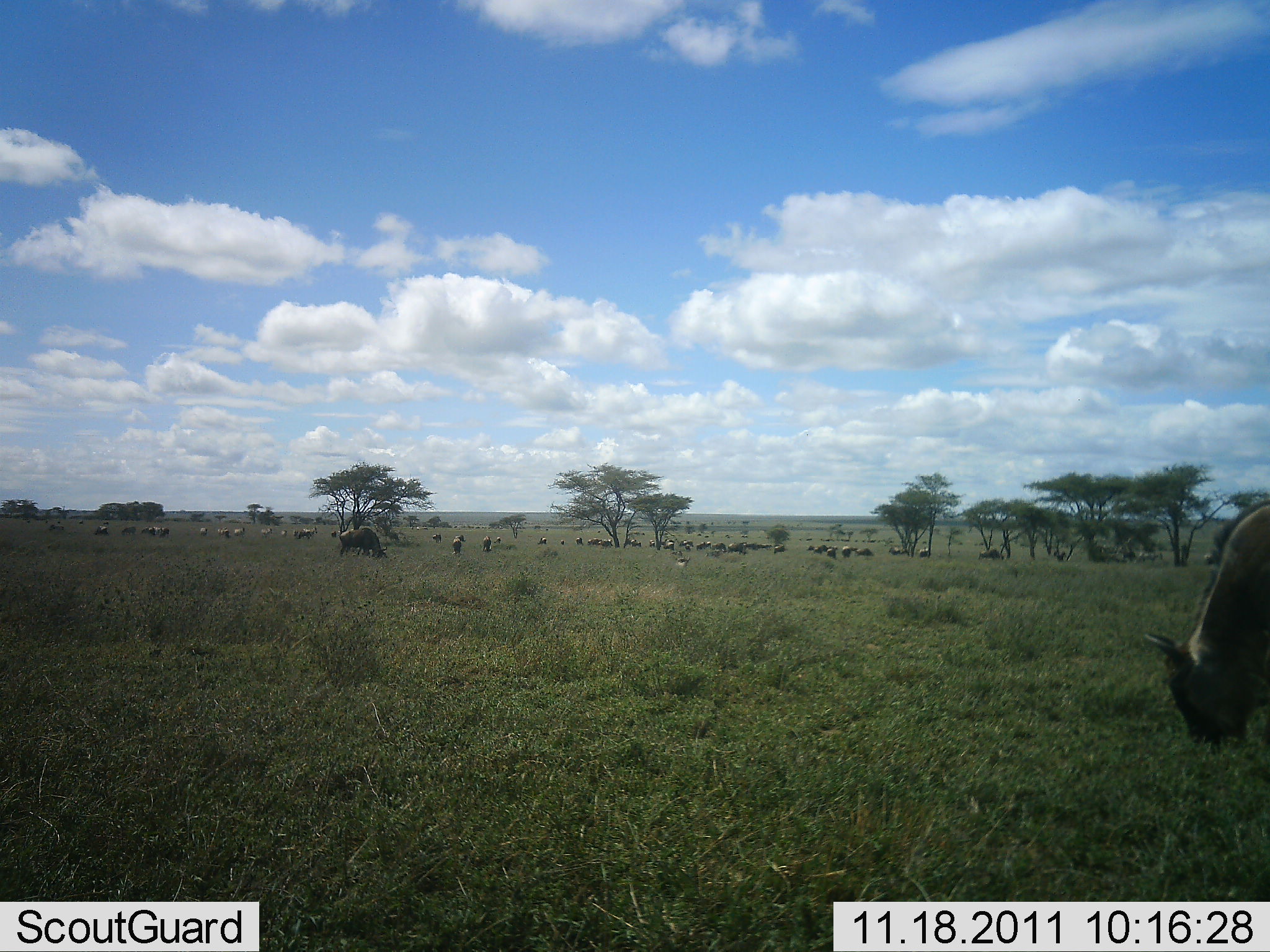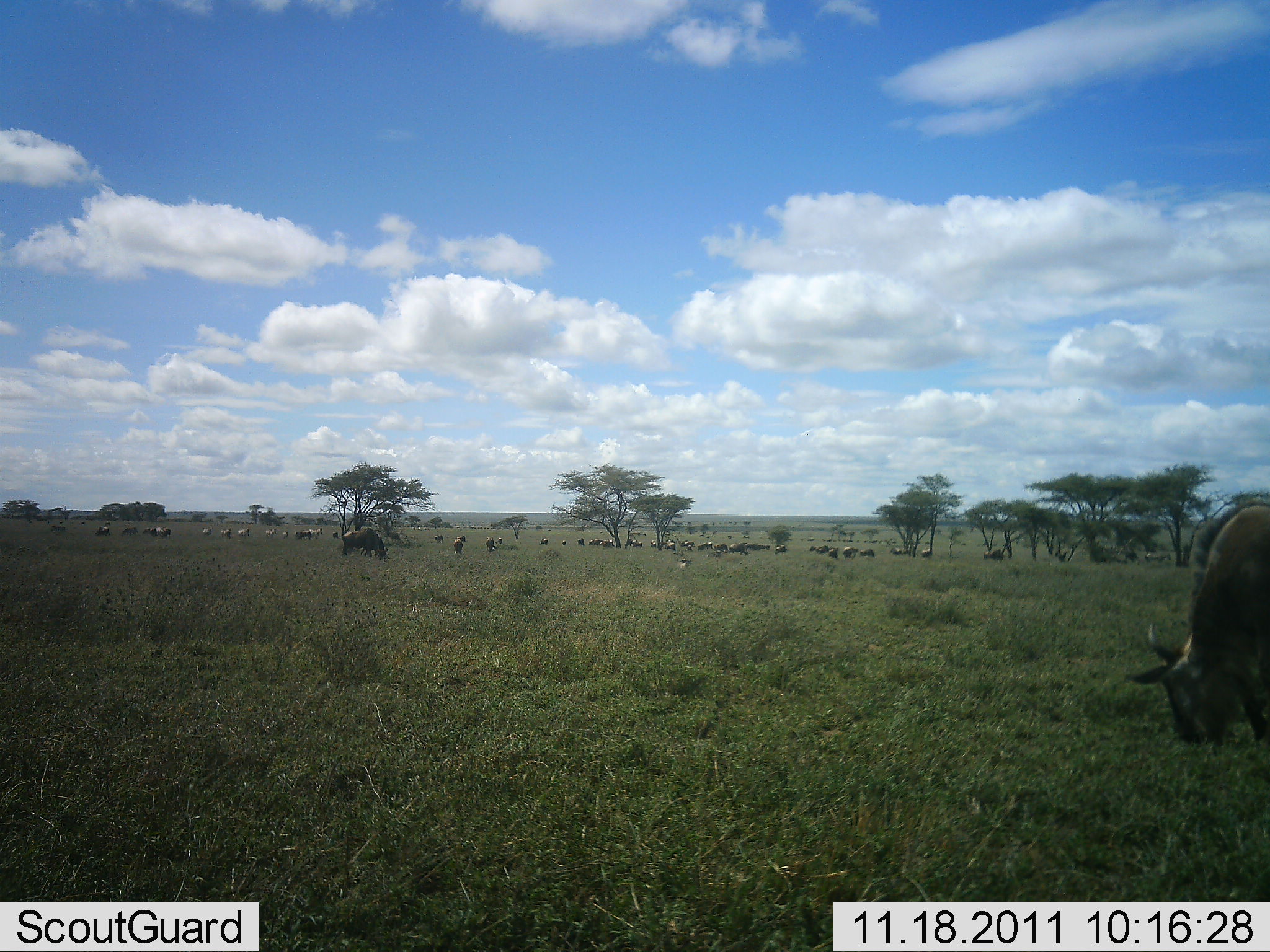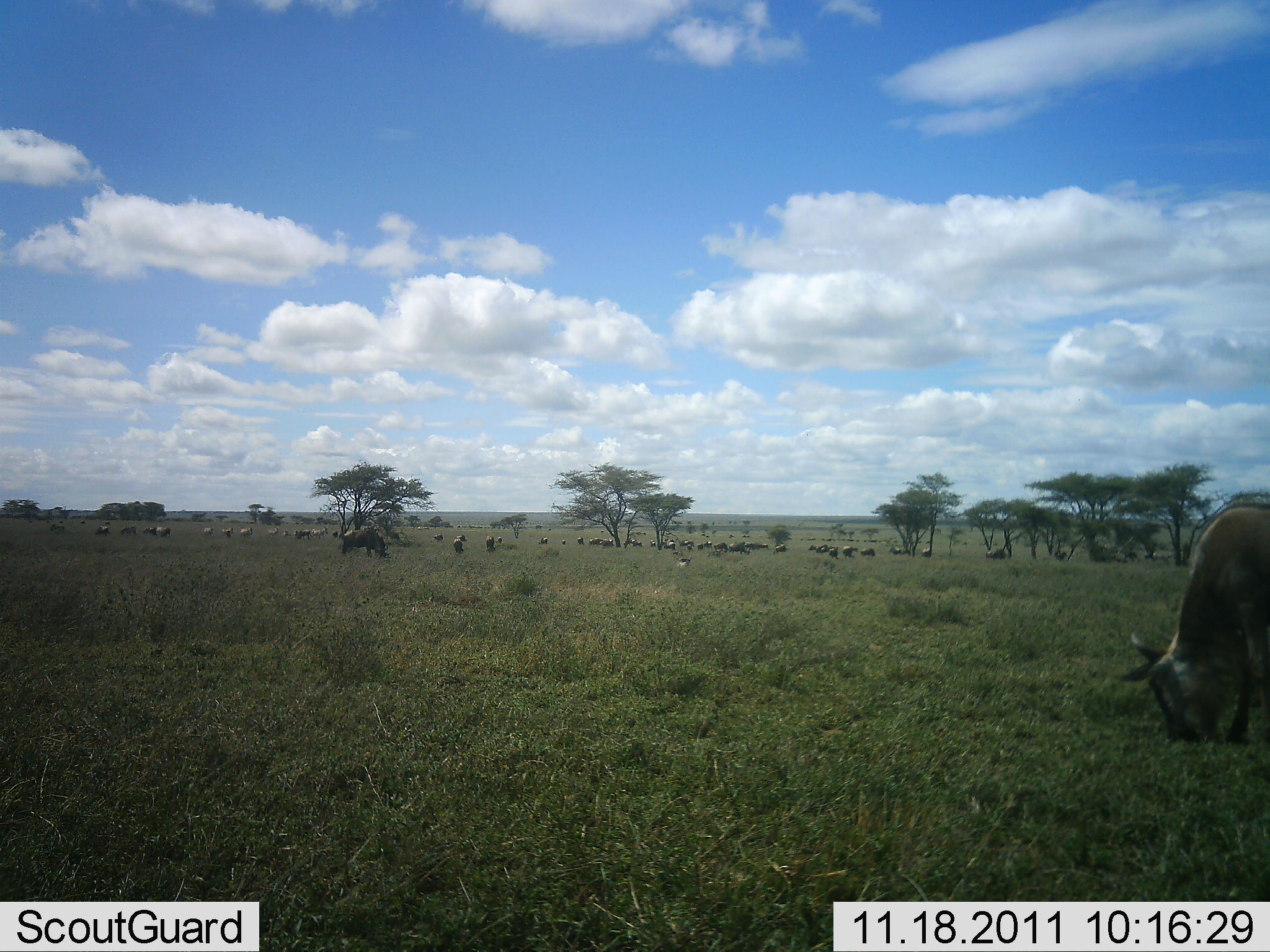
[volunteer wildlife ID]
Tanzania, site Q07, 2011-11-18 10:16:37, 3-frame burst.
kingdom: Animalia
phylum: Chordata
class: Mammalia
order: Artiodactyla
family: Bovidae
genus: Connochaetes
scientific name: Connochaetes taurinus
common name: blue wildebeest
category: wildebeest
Wildebeest (blue wildebeest) (Connochaetes taurinus), count 11-50. Behavior (volunteer vote fractions): standing 36%, resting 9%, moving 36%, interacting 0%. Young present (vote fraction): 0%. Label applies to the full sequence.